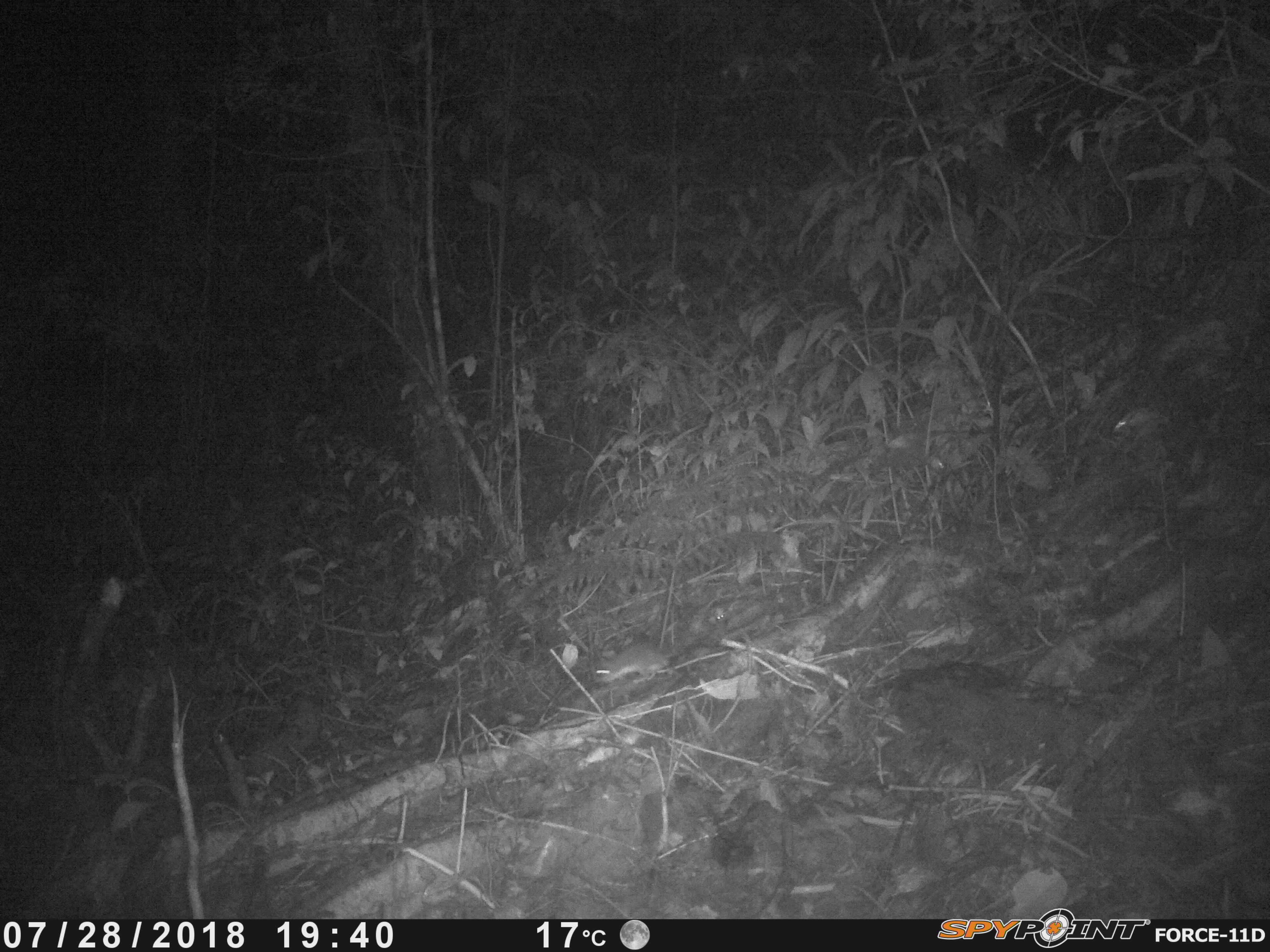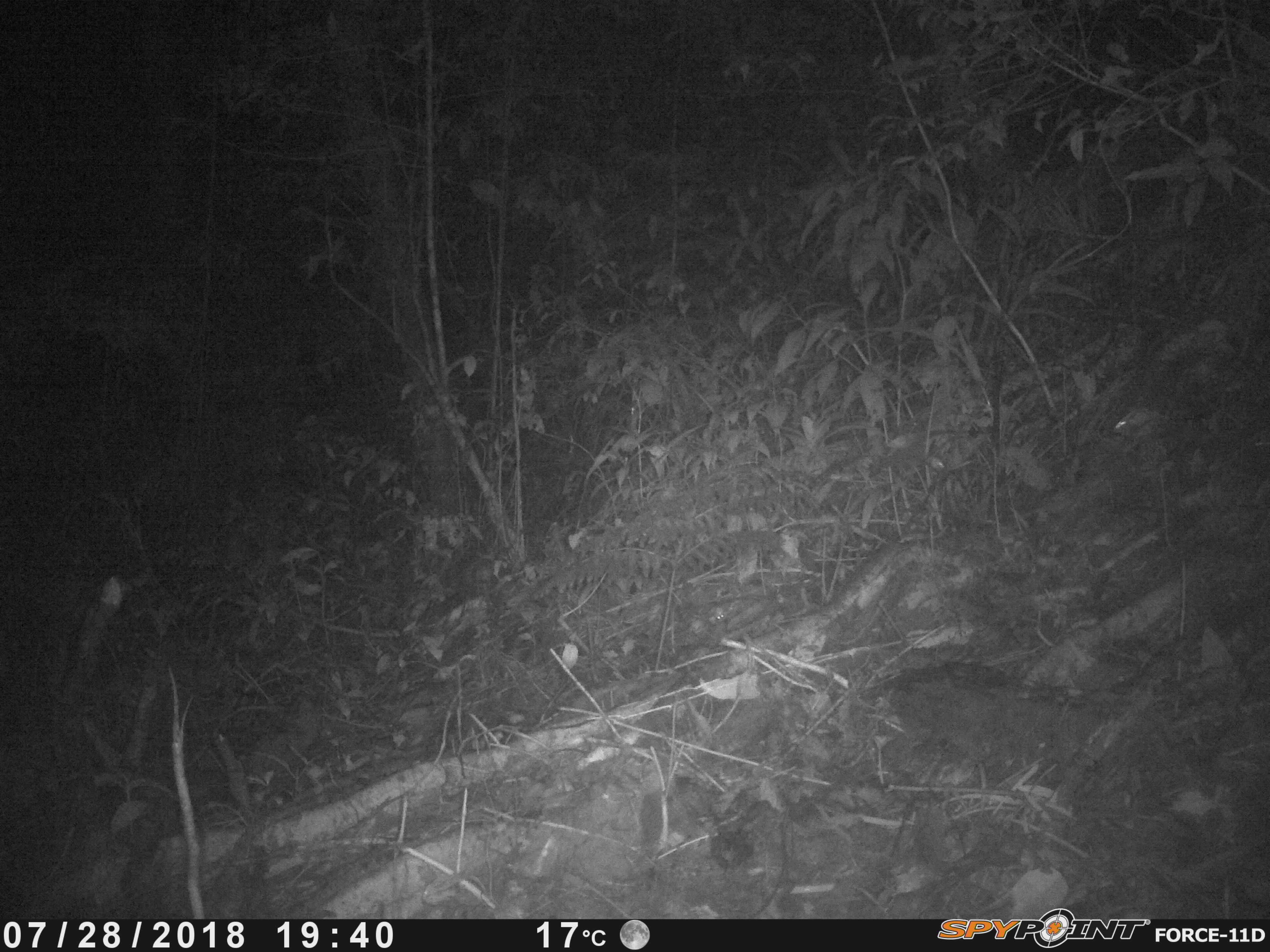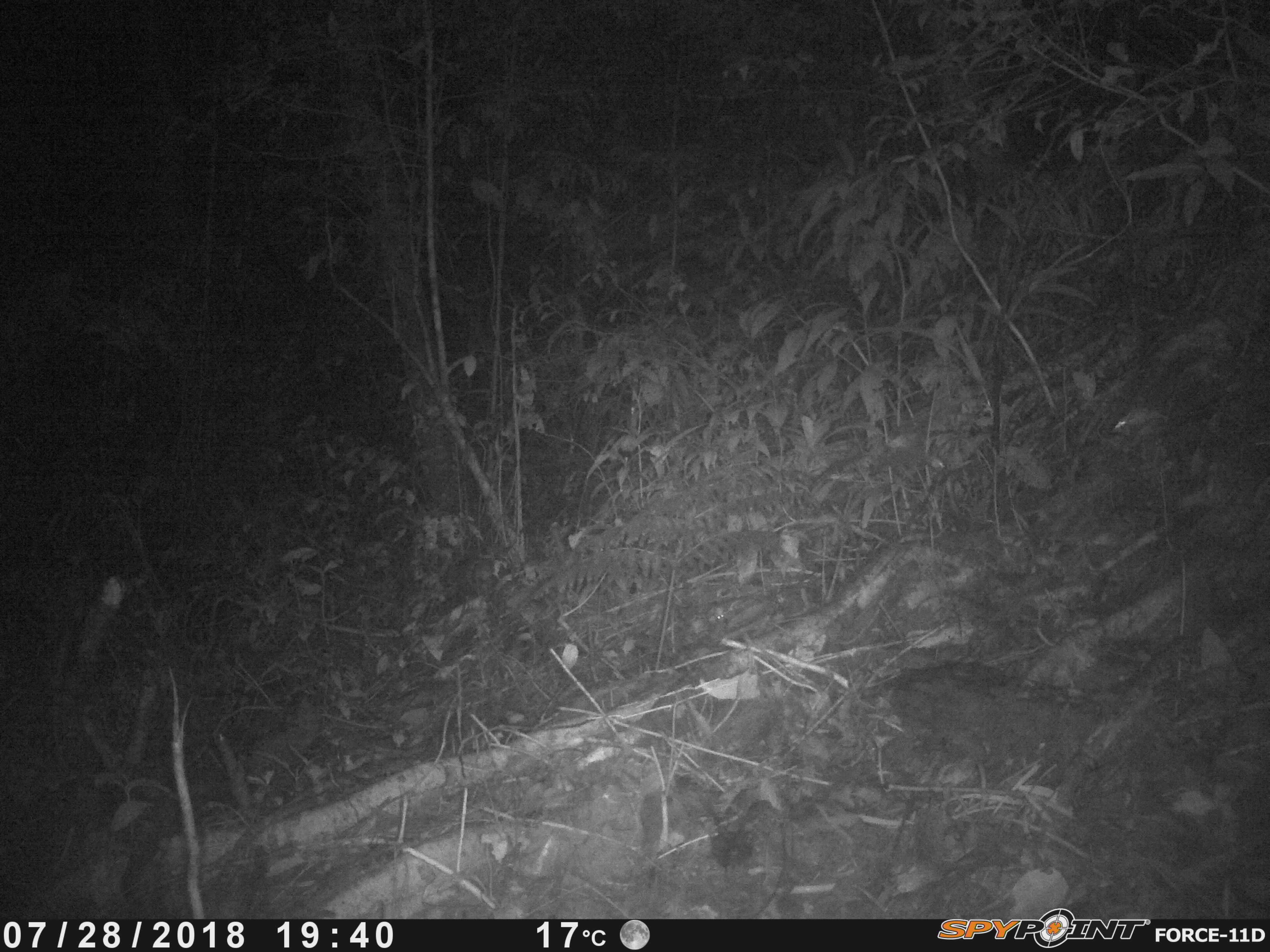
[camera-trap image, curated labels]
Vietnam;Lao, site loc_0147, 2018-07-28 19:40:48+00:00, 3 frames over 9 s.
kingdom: Animalia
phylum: Chordata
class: Mammalia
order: Rodentia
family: Muridae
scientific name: Muridae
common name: old-world mice and rats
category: unidentified murid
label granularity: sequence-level